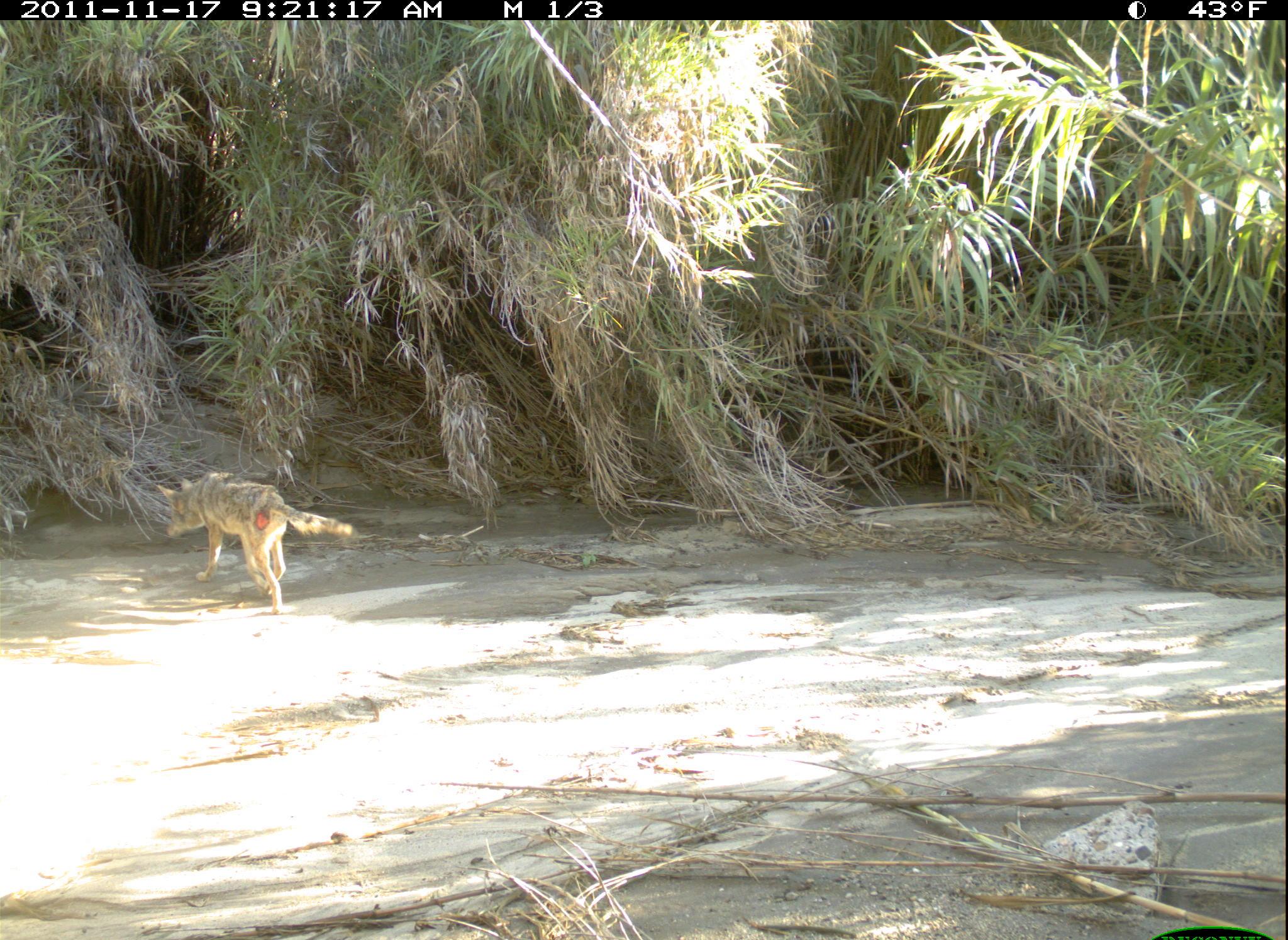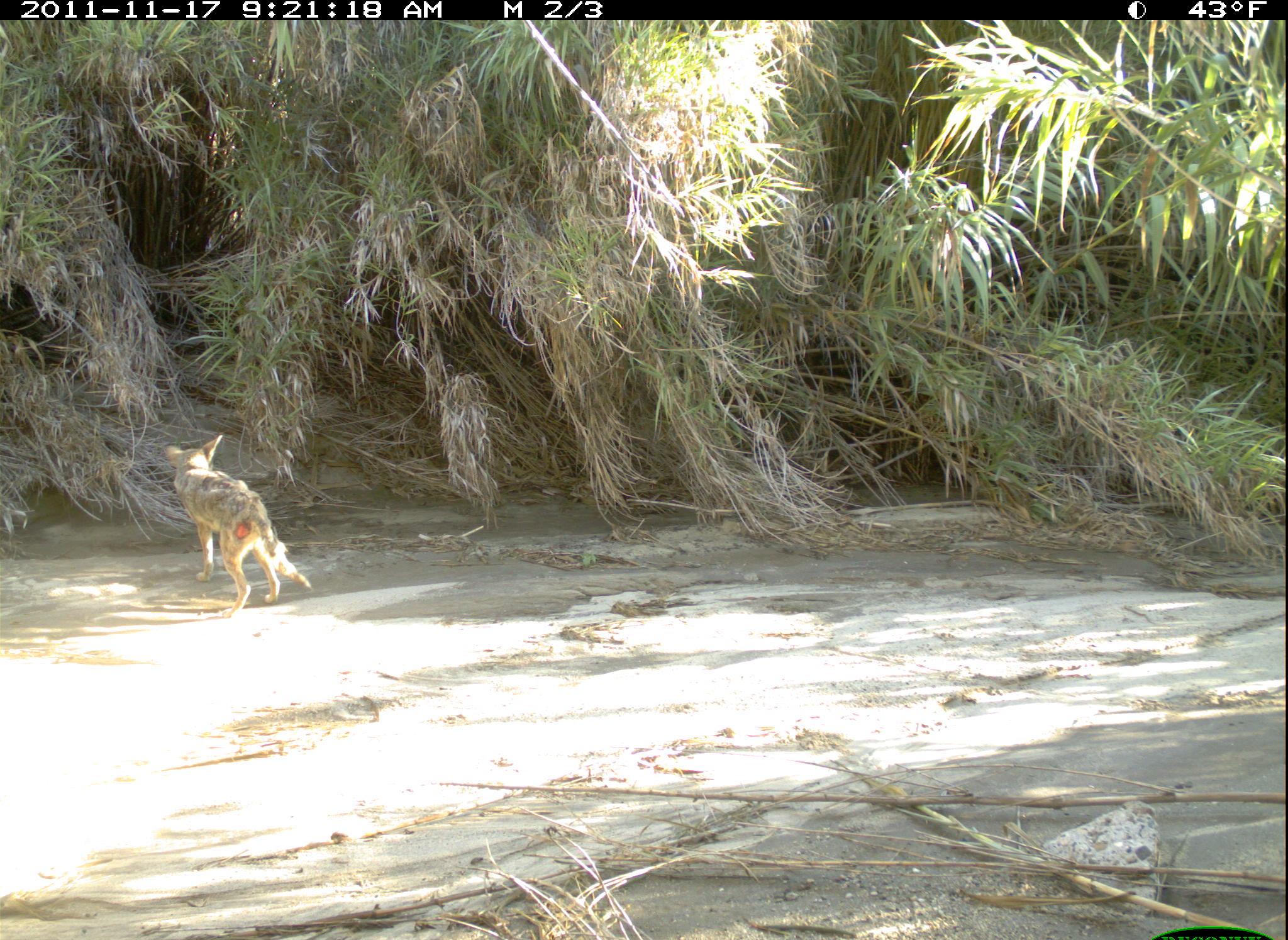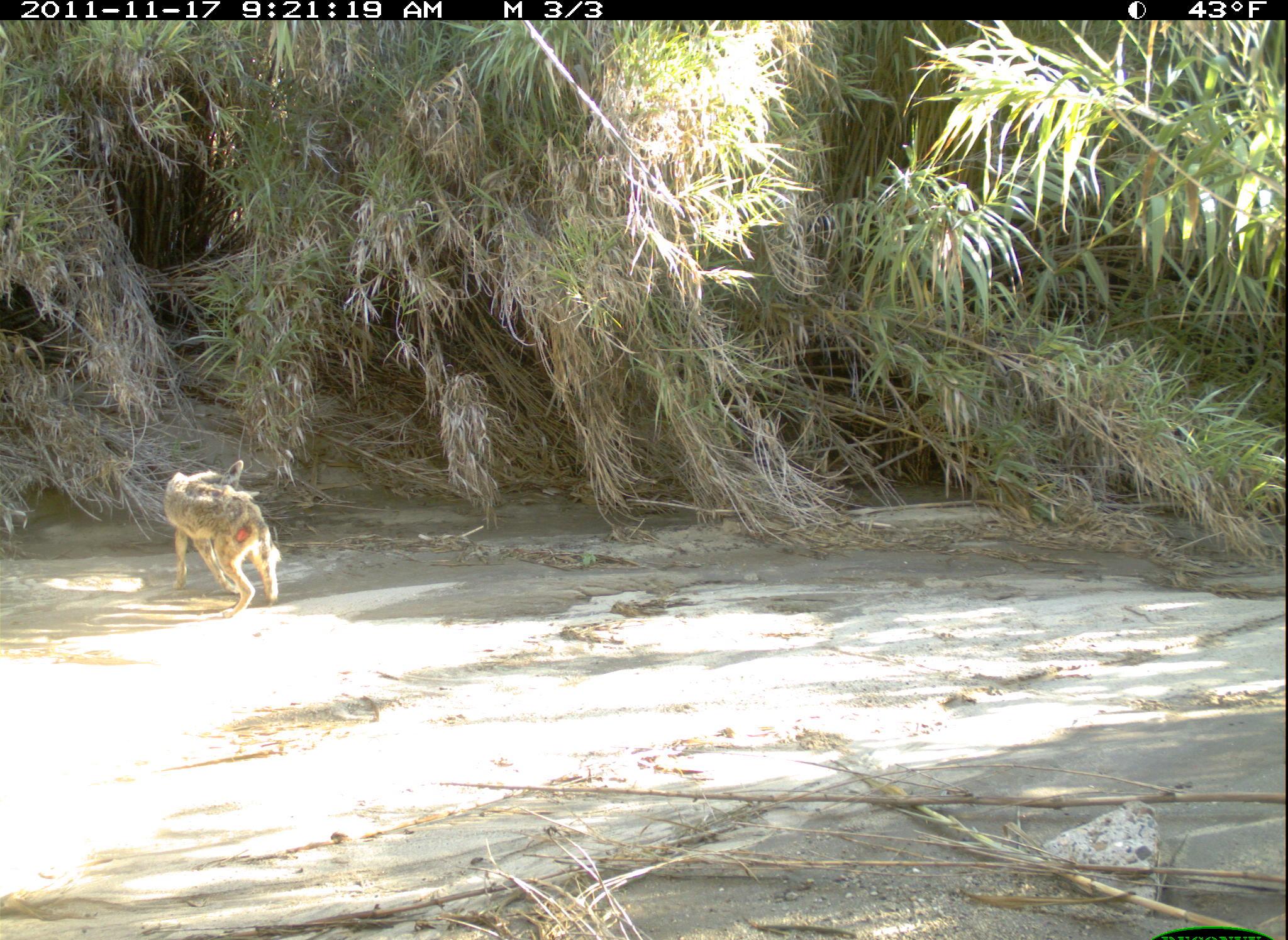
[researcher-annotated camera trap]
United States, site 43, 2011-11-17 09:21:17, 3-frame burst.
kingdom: Animalia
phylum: Chordata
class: Mammalia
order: Carnivora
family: Canidae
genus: Canis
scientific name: Canis latrans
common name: coyote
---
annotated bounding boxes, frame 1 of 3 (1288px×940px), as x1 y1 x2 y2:
coyote: 150 467 375 625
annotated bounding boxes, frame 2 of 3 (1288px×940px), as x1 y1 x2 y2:
coyote: 156 424 325 625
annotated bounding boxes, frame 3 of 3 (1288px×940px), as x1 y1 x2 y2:
coyote: 155 454 295 630